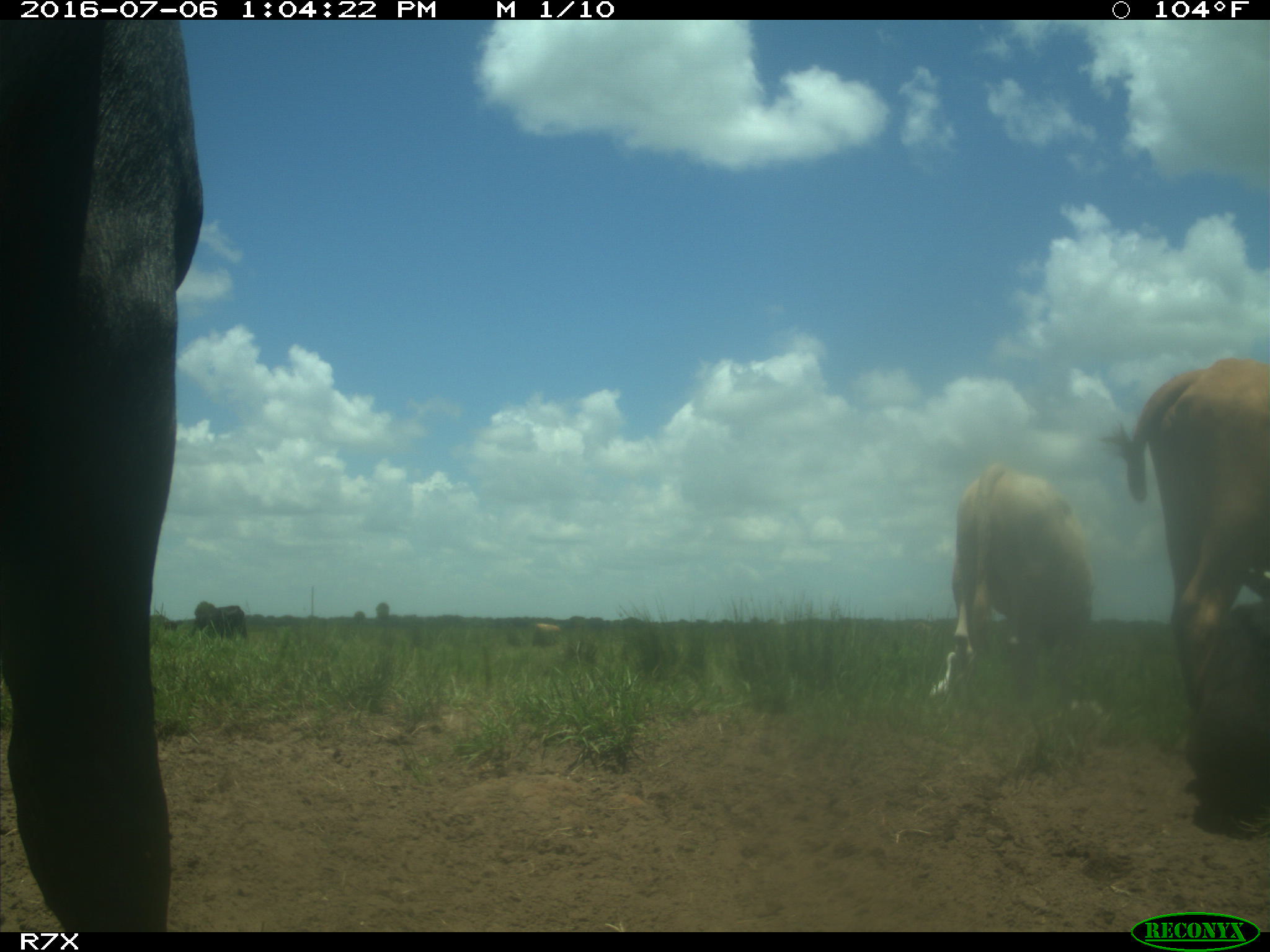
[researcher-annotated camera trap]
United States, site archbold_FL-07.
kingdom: Animalia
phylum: Chordata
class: Mammalia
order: Artiodactyla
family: Bovidae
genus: Bos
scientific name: Bos taurus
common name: domestic cow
Bos taurus (domestic cow).